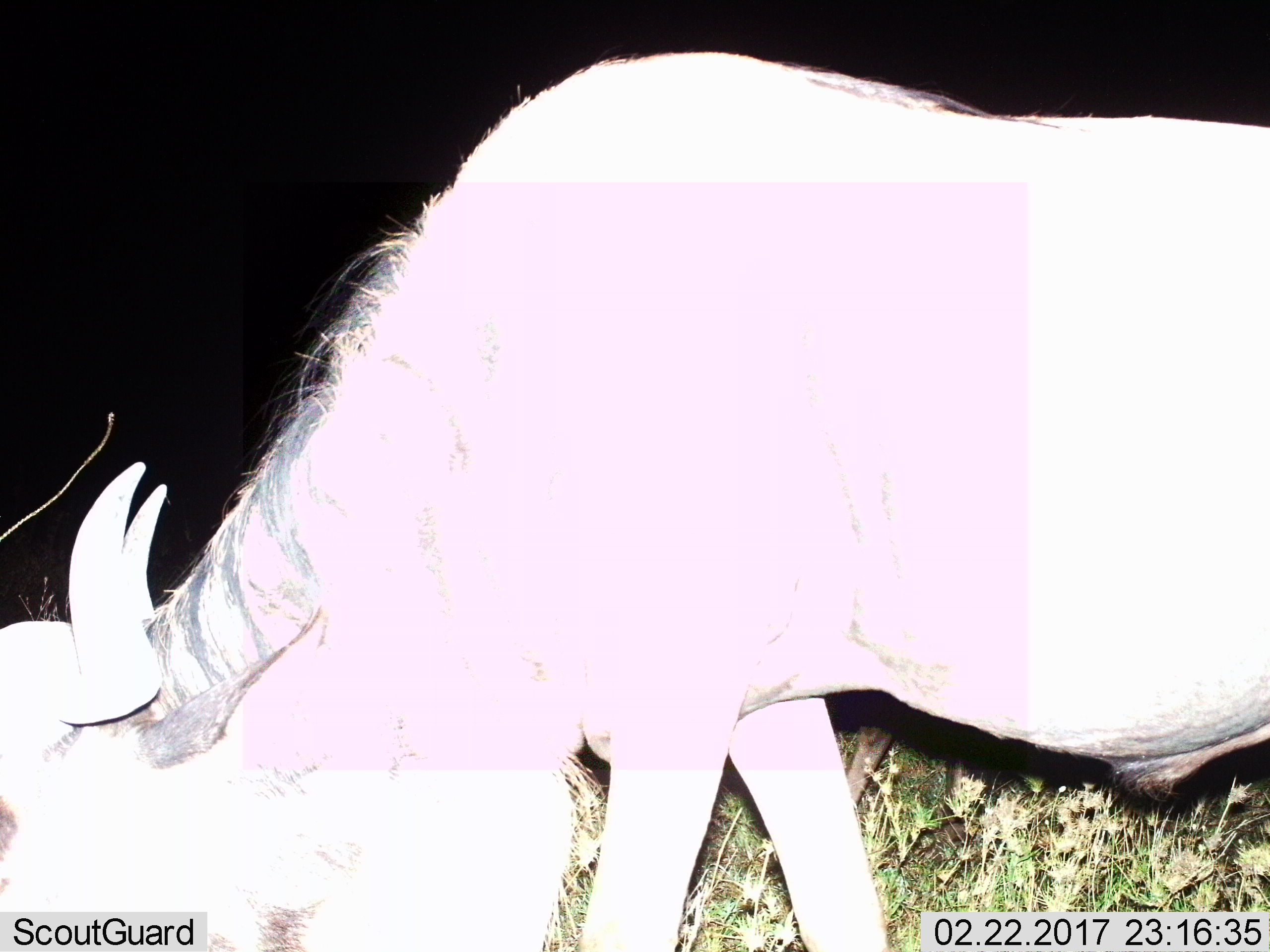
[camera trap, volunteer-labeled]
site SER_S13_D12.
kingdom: Animalia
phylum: Chordata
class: Mammalia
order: Artiodactyla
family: Bovidae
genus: Connochaetes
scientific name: Connochaetes taurinus taurinus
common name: blue wildebeest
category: wildebeestblue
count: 1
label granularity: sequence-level